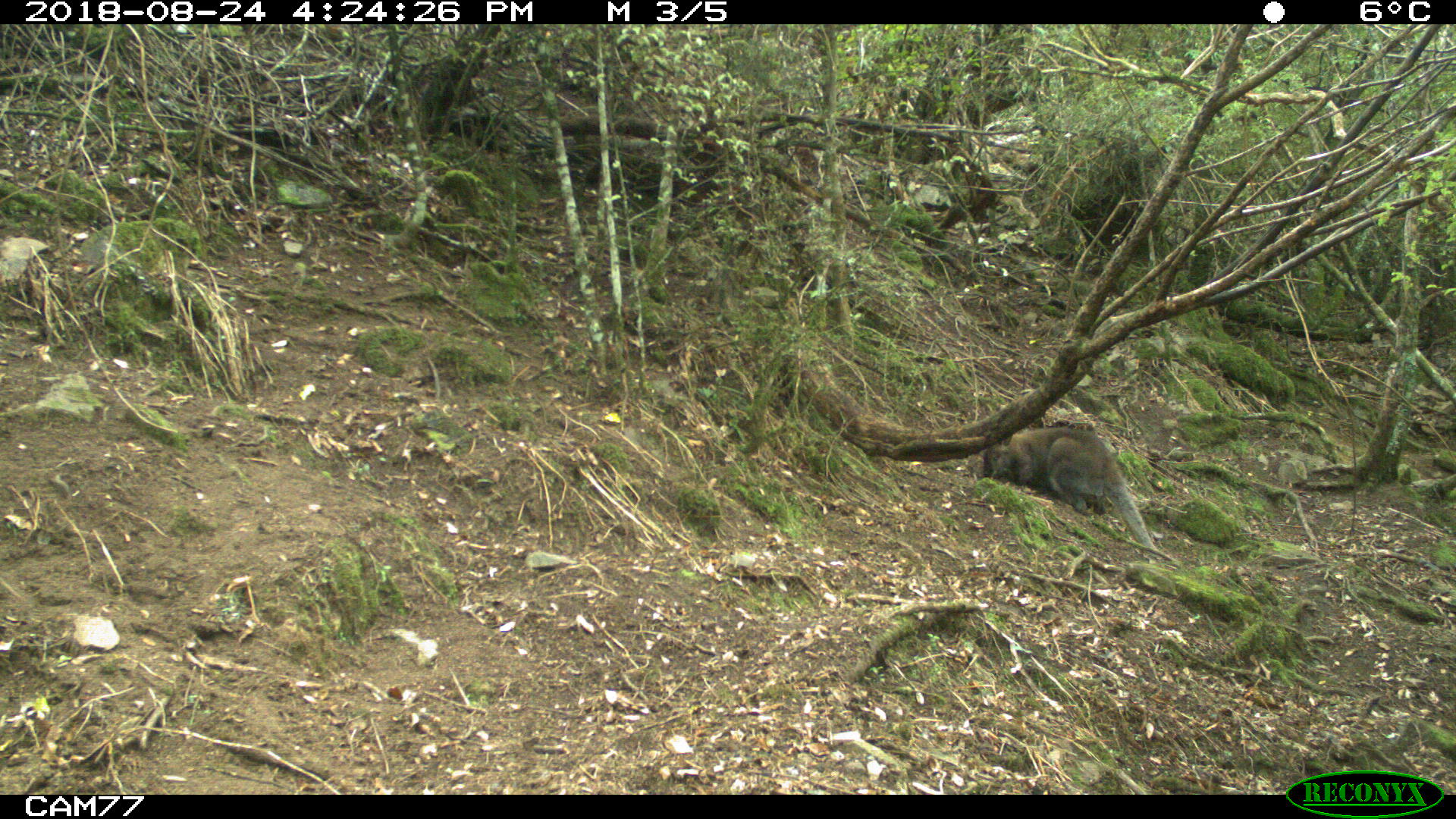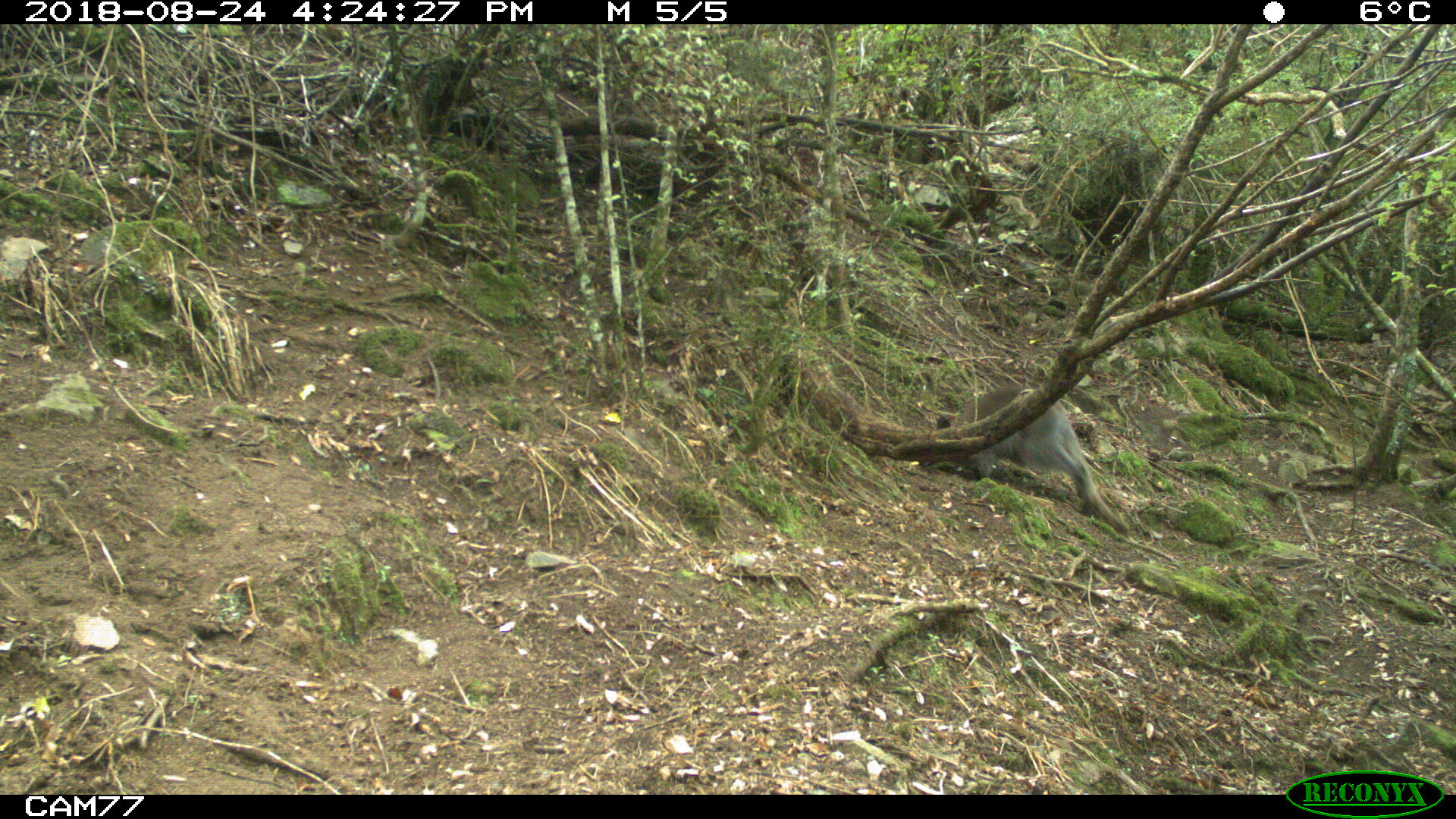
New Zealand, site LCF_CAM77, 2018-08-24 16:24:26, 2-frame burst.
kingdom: Animalia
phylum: Chordata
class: Mammalia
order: Diprotodontia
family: Macropodidae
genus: Notamacropus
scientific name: Notamacropus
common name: wallaby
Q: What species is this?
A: Wallaby (Notamacropus).